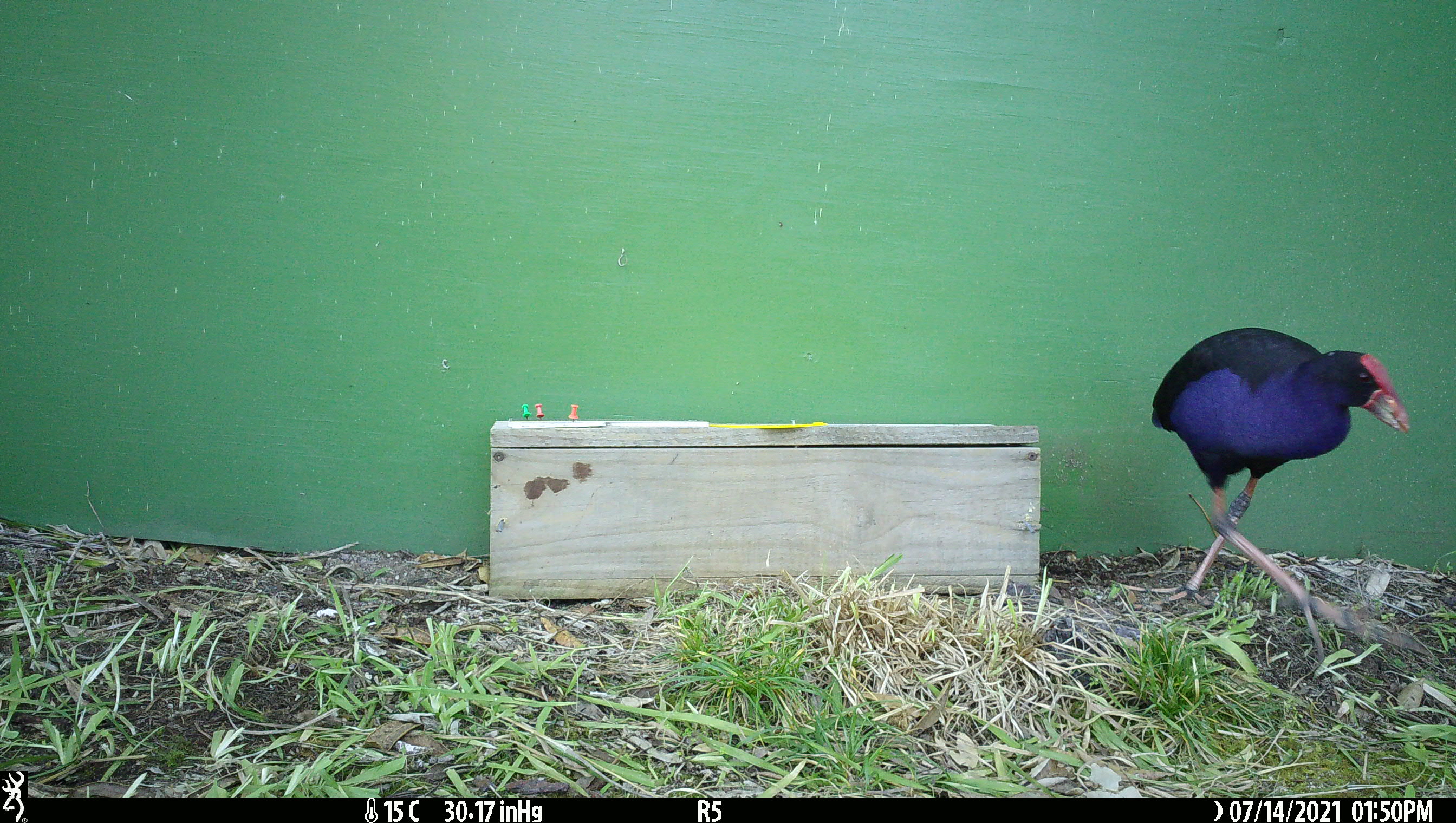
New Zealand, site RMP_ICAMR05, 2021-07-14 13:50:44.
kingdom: Animalia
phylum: Chordata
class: Aves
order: Gruiformes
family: Rallidae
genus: Porphyrio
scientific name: Porphyrio melanotus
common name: australasian swamphen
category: pukeko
Pukeko (australasian swamphen) (Porphyrio melanotus).